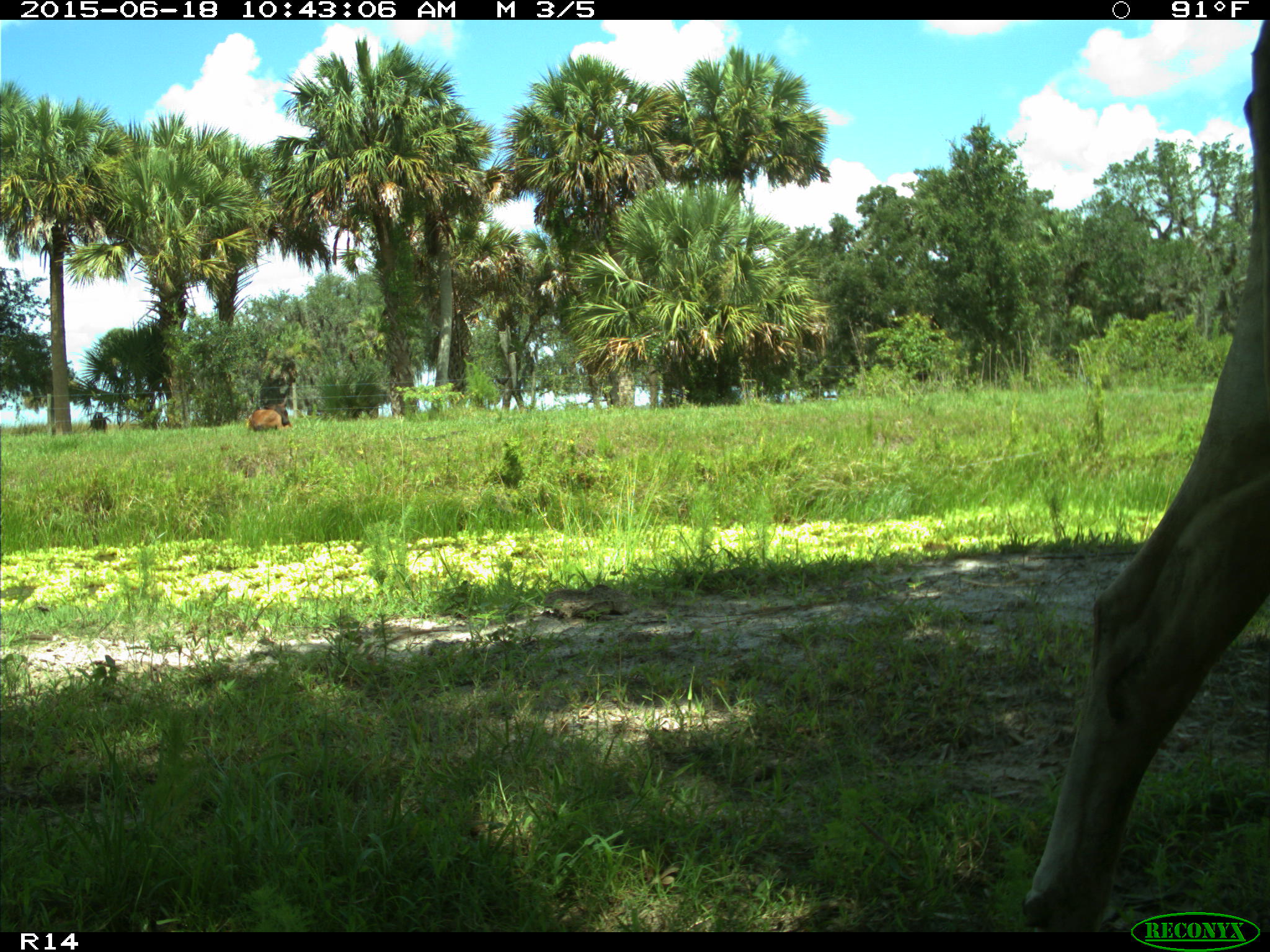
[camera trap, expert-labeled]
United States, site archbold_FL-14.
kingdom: Animalia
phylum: Chordata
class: Mammalia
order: Artiodactyla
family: Bovidae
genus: Bos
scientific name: Bos taurus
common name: domestic cow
Bos taurus (domestic cow).